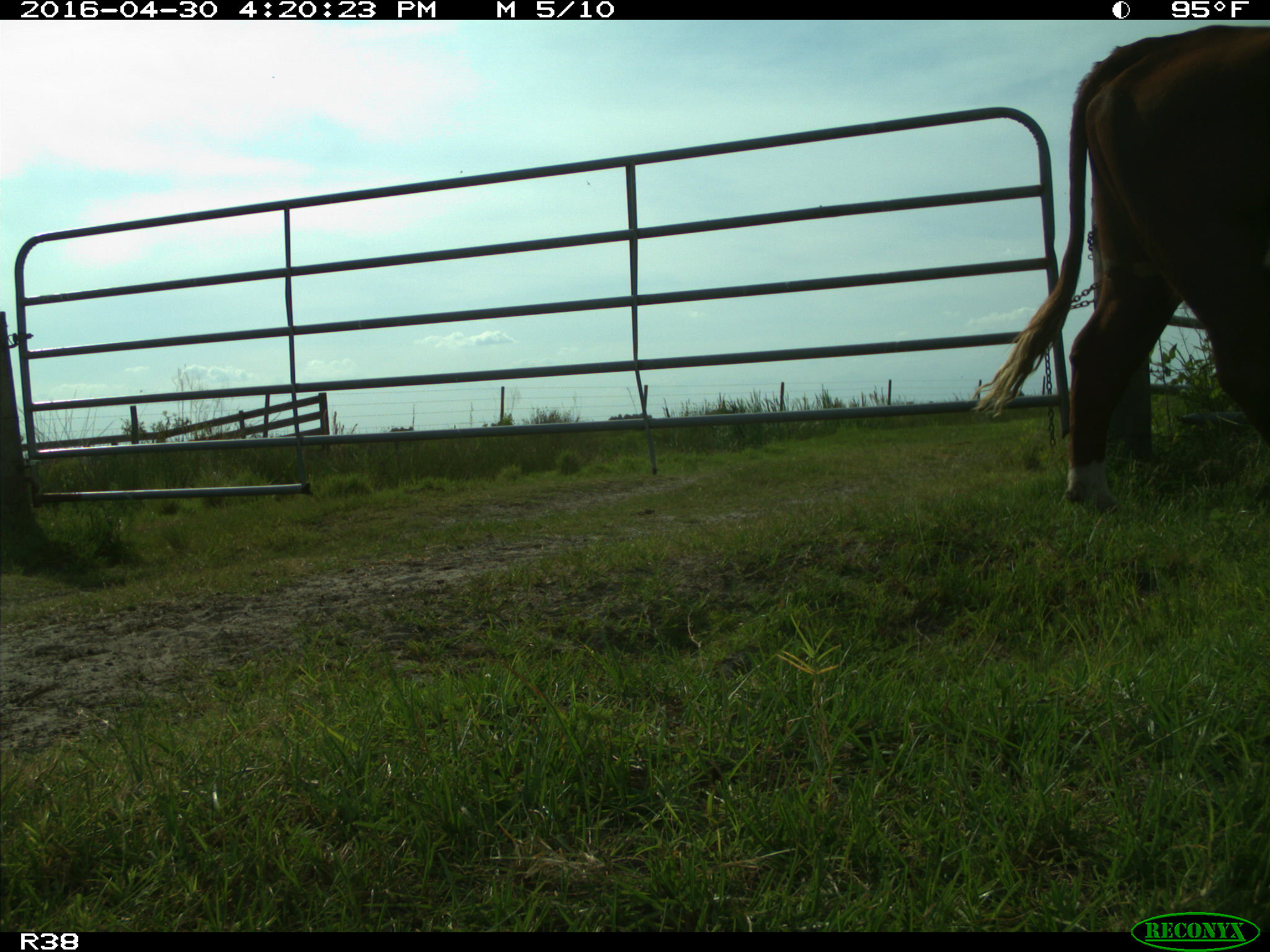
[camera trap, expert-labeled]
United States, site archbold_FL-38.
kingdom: Animalia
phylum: Chordata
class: Mammalia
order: Artiodactyla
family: Bovidae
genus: Bos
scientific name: Bos taurus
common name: domestic cow